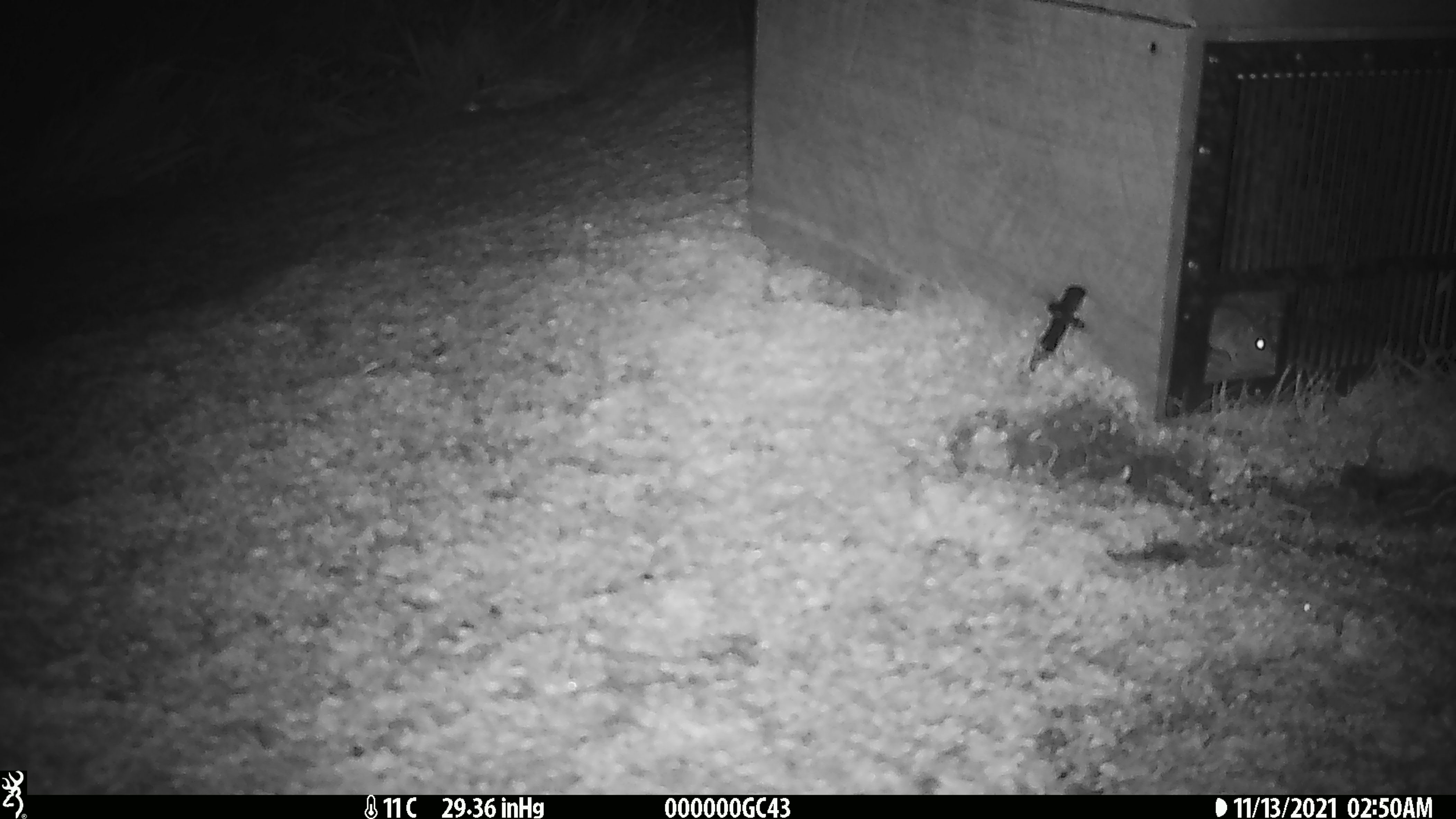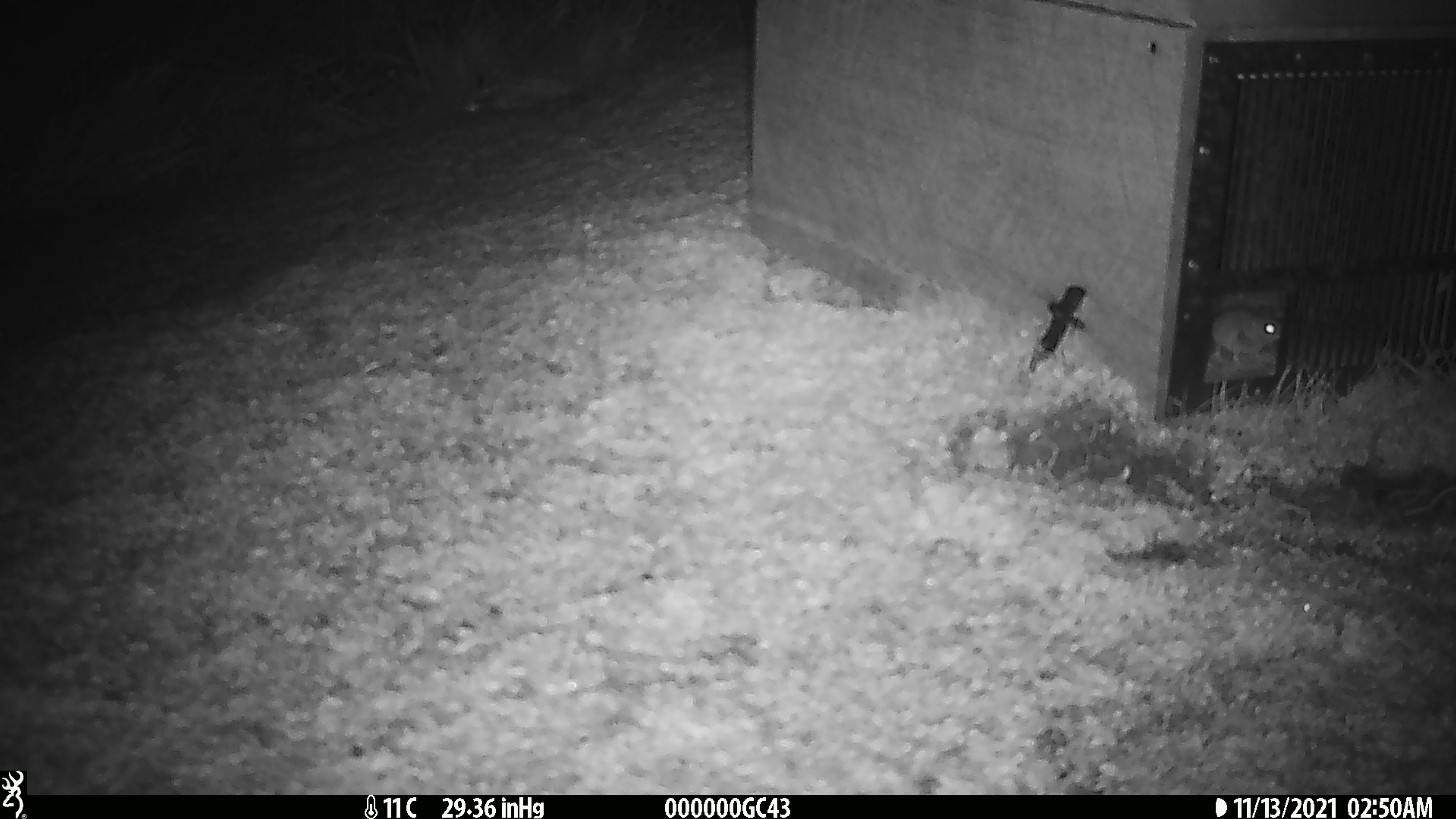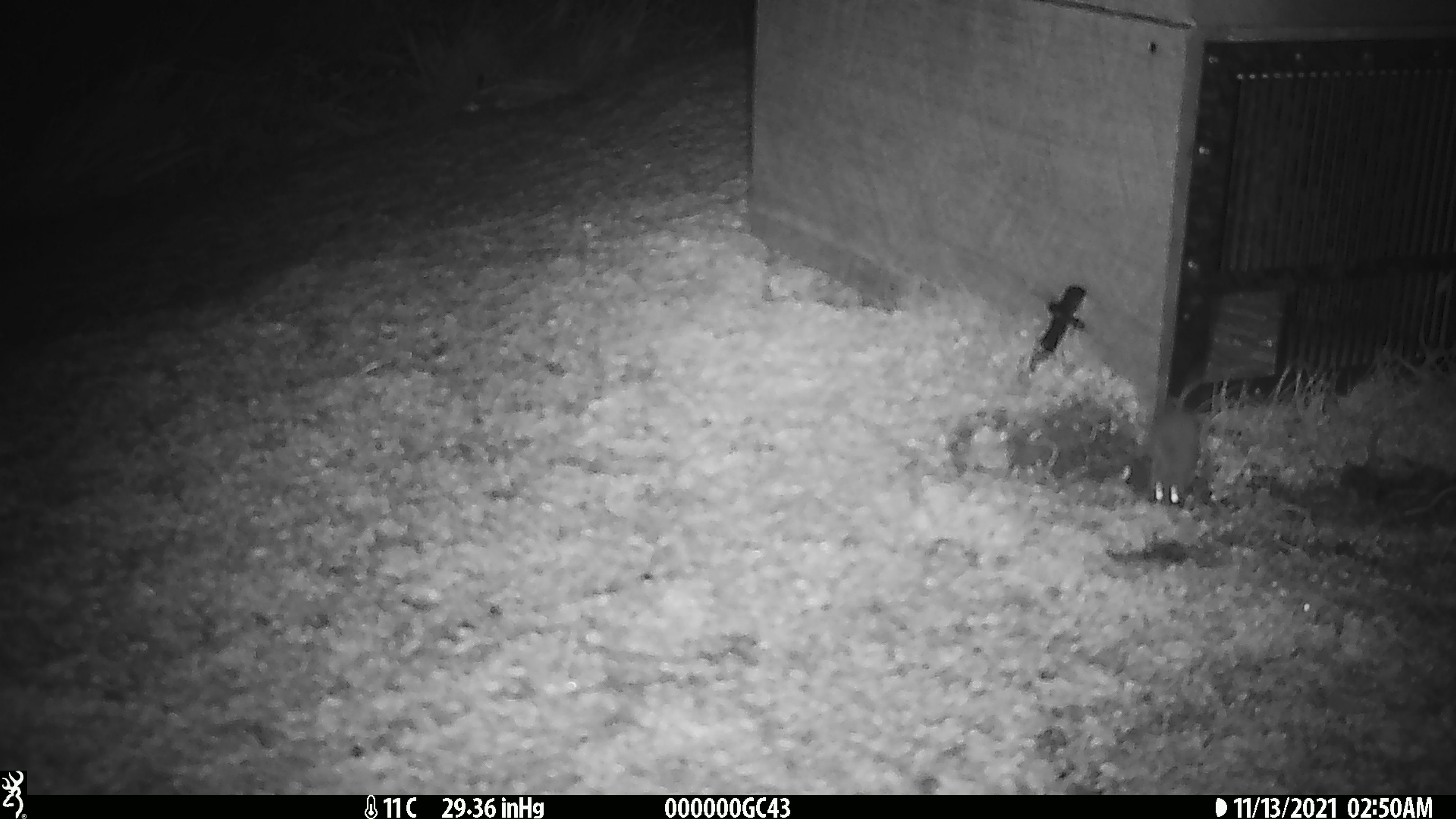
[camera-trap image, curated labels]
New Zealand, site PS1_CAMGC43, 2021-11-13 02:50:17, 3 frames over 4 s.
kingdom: Animalia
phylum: Chordata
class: Mammalia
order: Rodentia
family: Muridae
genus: Mus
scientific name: Mus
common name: mouse